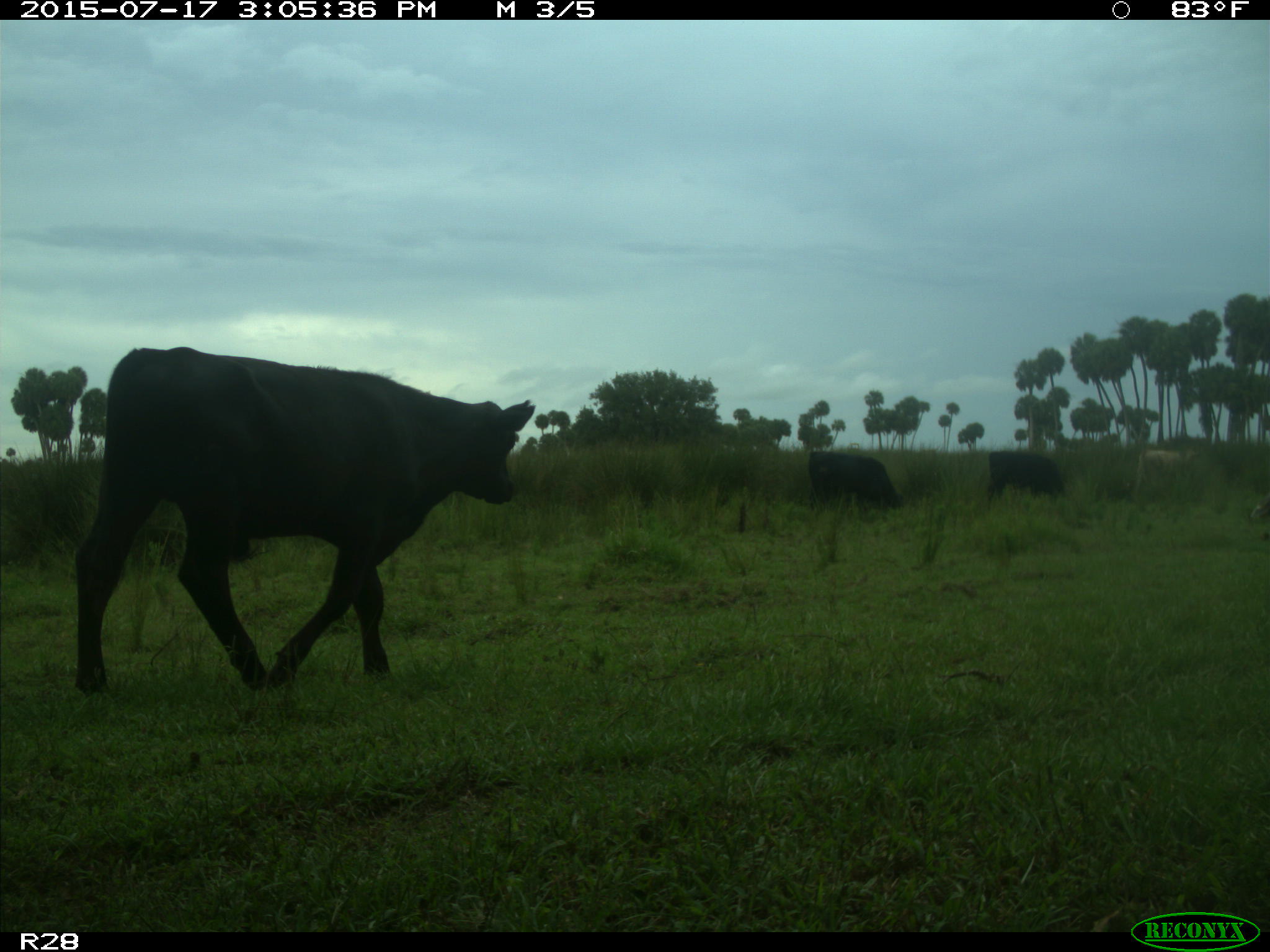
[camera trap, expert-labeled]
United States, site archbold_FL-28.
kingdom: Animalia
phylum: Chordata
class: Mammalia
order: Artiodactyla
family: Bovidae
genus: Bos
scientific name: Bos taurus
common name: domestic cow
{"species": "Bos taurus (domestic cow)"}